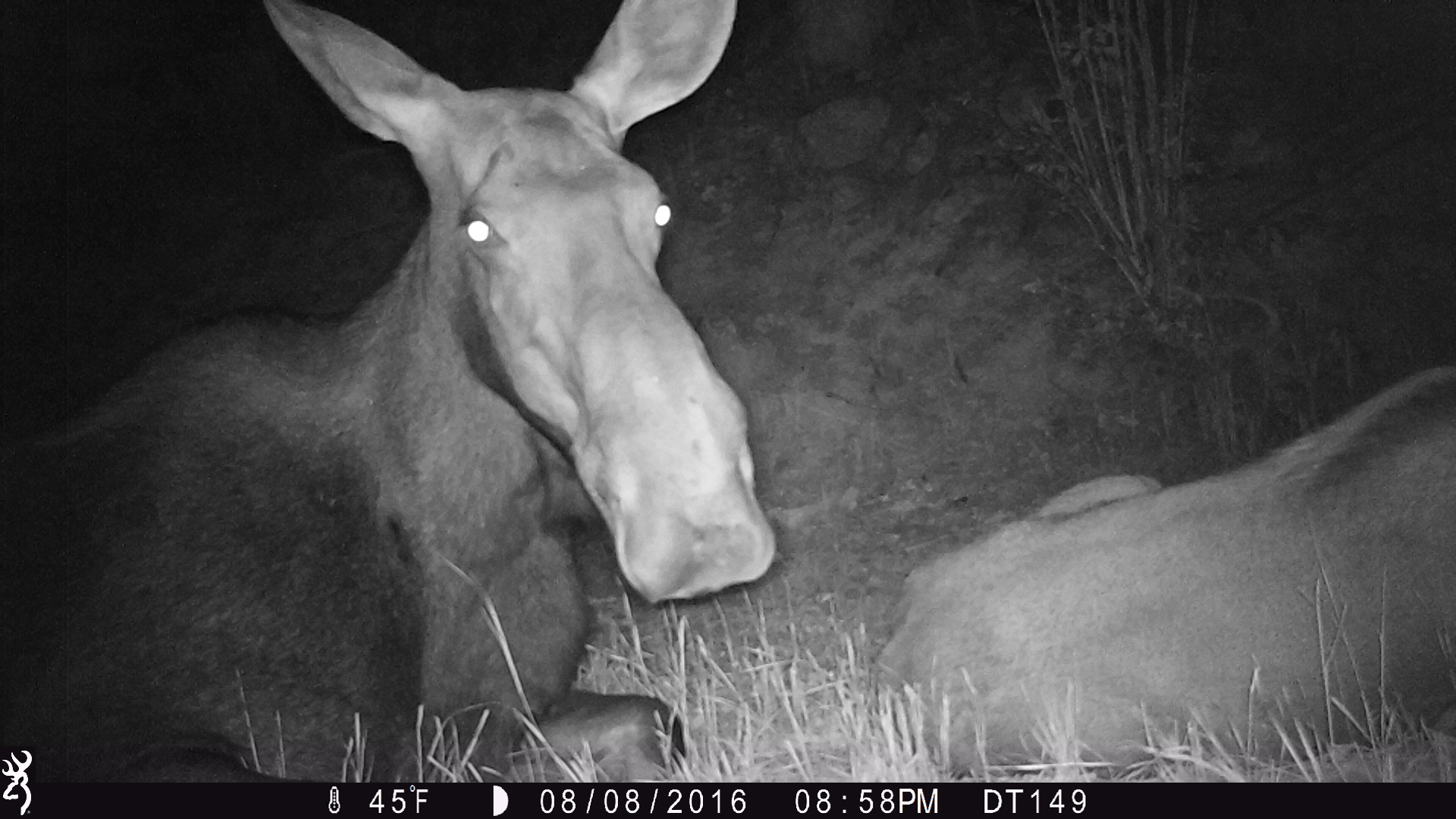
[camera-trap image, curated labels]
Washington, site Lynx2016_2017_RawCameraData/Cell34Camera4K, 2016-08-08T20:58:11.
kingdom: Animalia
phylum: Chordata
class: Mammalia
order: Artiodactyla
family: Cervidae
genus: Alces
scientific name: Alces alces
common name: moose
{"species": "Alces alces (moose)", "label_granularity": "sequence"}